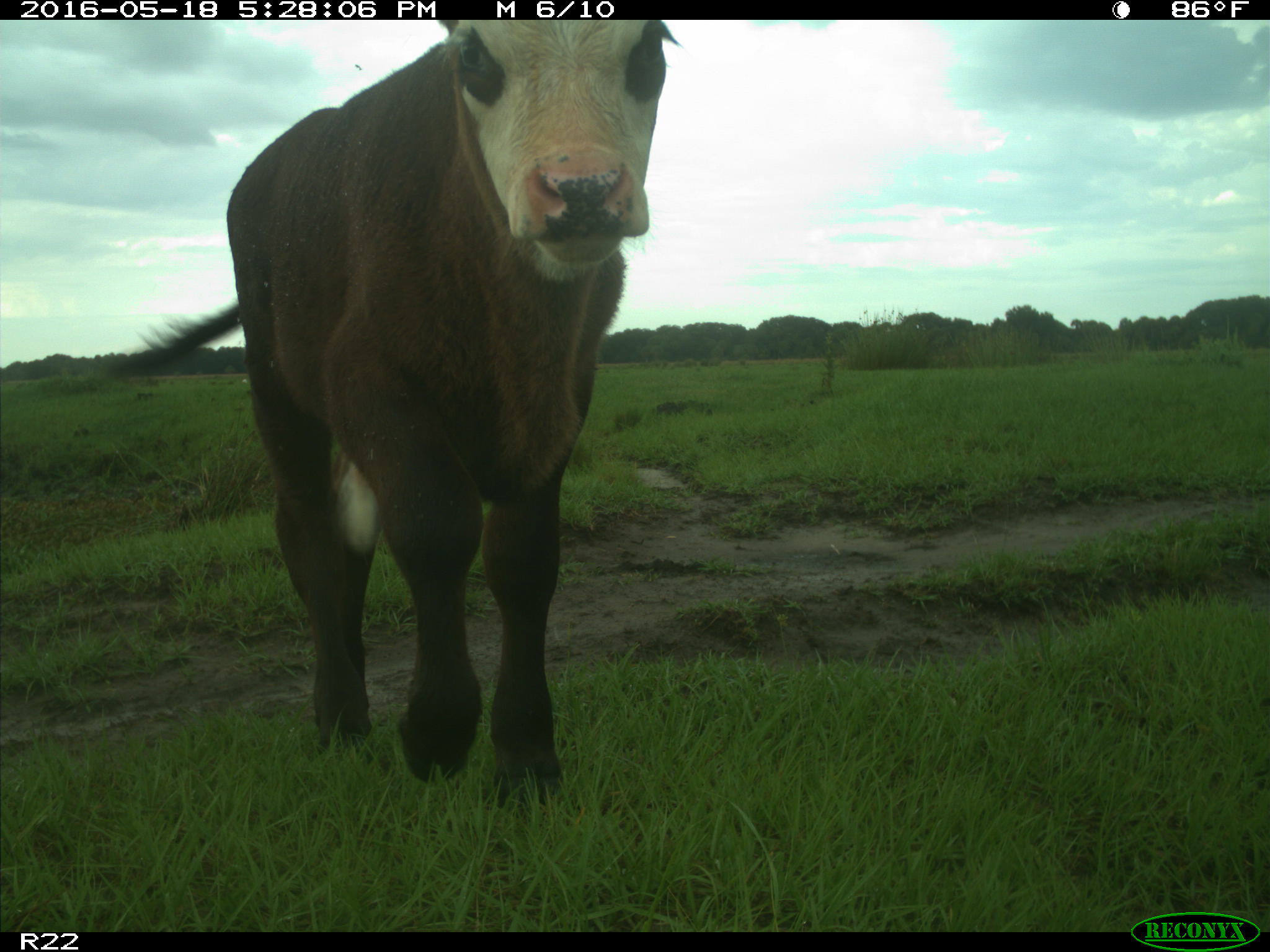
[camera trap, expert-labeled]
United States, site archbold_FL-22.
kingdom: Animalia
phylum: Chordata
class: Mammalia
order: Artiodactyla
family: Bovidae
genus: Bos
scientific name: Bos taurus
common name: domestic cow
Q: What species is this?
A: Bos taurus (domestic cow).